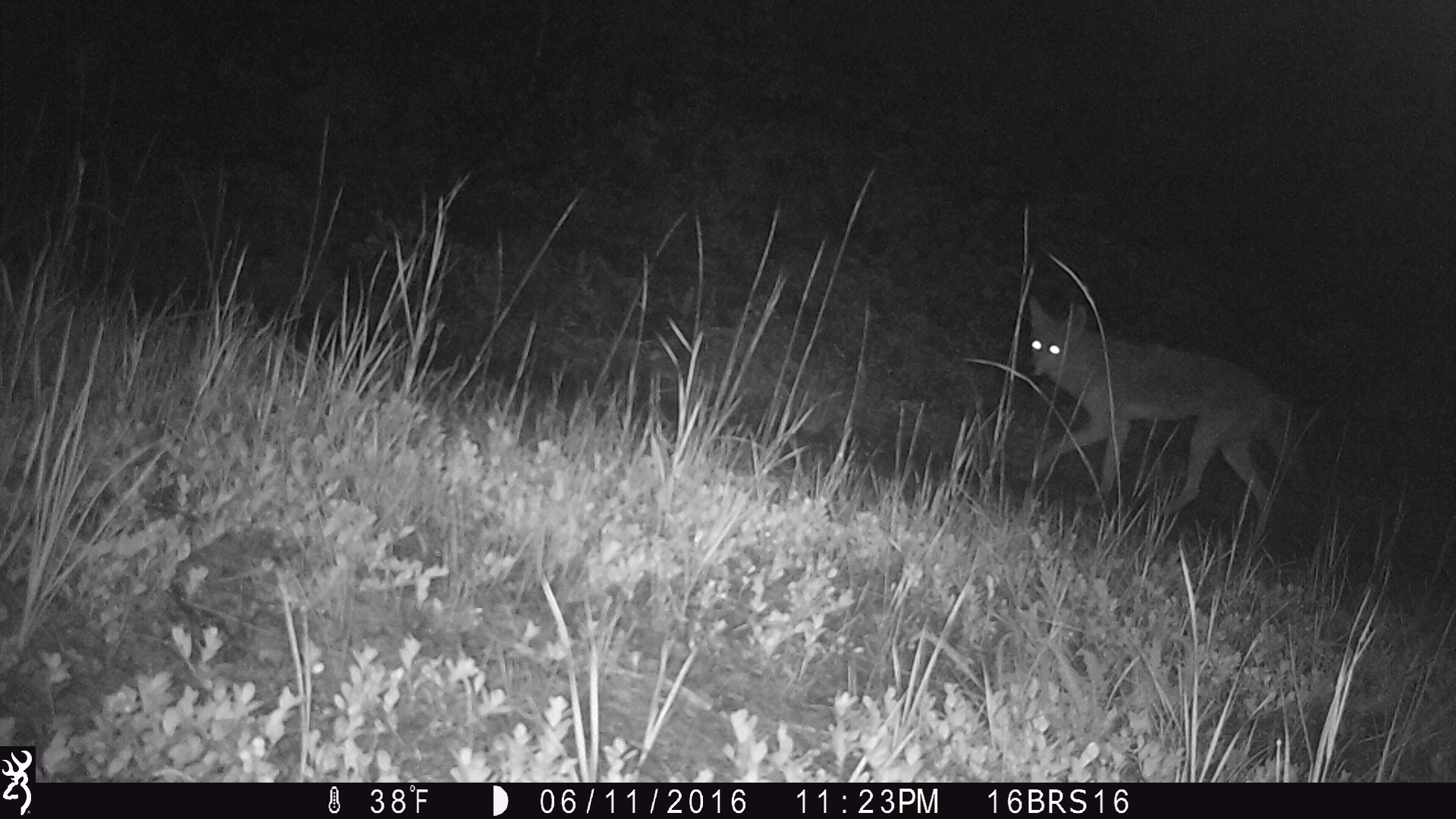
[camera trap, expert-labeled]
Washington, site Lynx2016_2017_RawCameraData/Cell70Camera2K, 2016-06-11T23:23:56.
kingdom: Animalia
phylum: Chordata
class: Mammalia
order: Carnivora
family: Canidae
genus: Canis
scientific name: Canis latrans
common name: coyote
Canis latrans (coyote). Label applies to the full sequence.